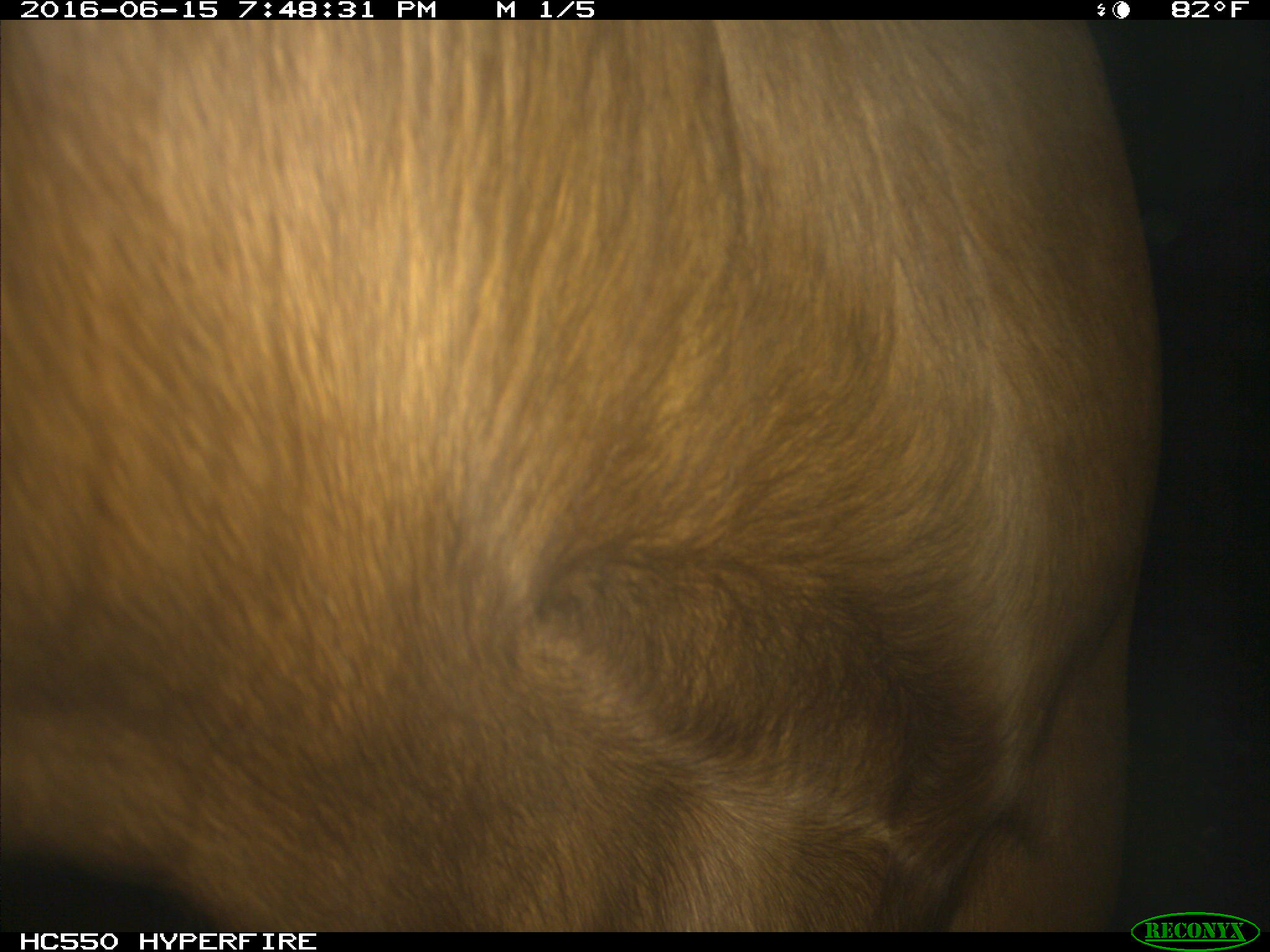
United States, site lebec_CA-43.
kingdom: Animalia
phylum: Chordata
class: Mammalia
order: Artiodactyla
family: Bovidae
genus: Bos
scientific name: Bos taurus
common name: domestic cow